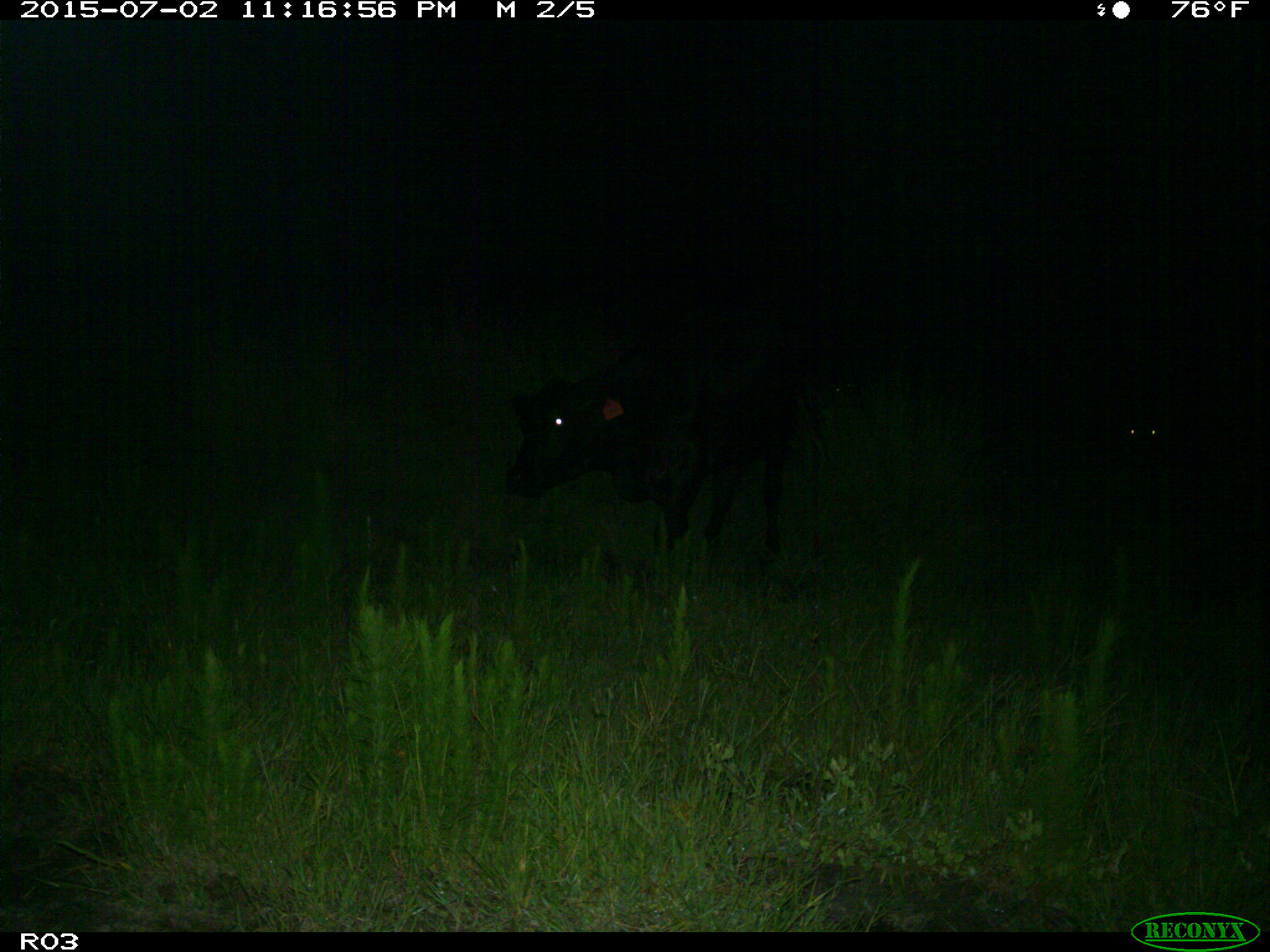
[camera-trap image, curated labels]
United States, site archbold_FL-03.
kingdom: Animalia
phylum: Chordata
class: Mammalia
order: Artiodactyla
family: Bovidae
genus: Bos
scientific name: Bos taurus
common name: domestic cow